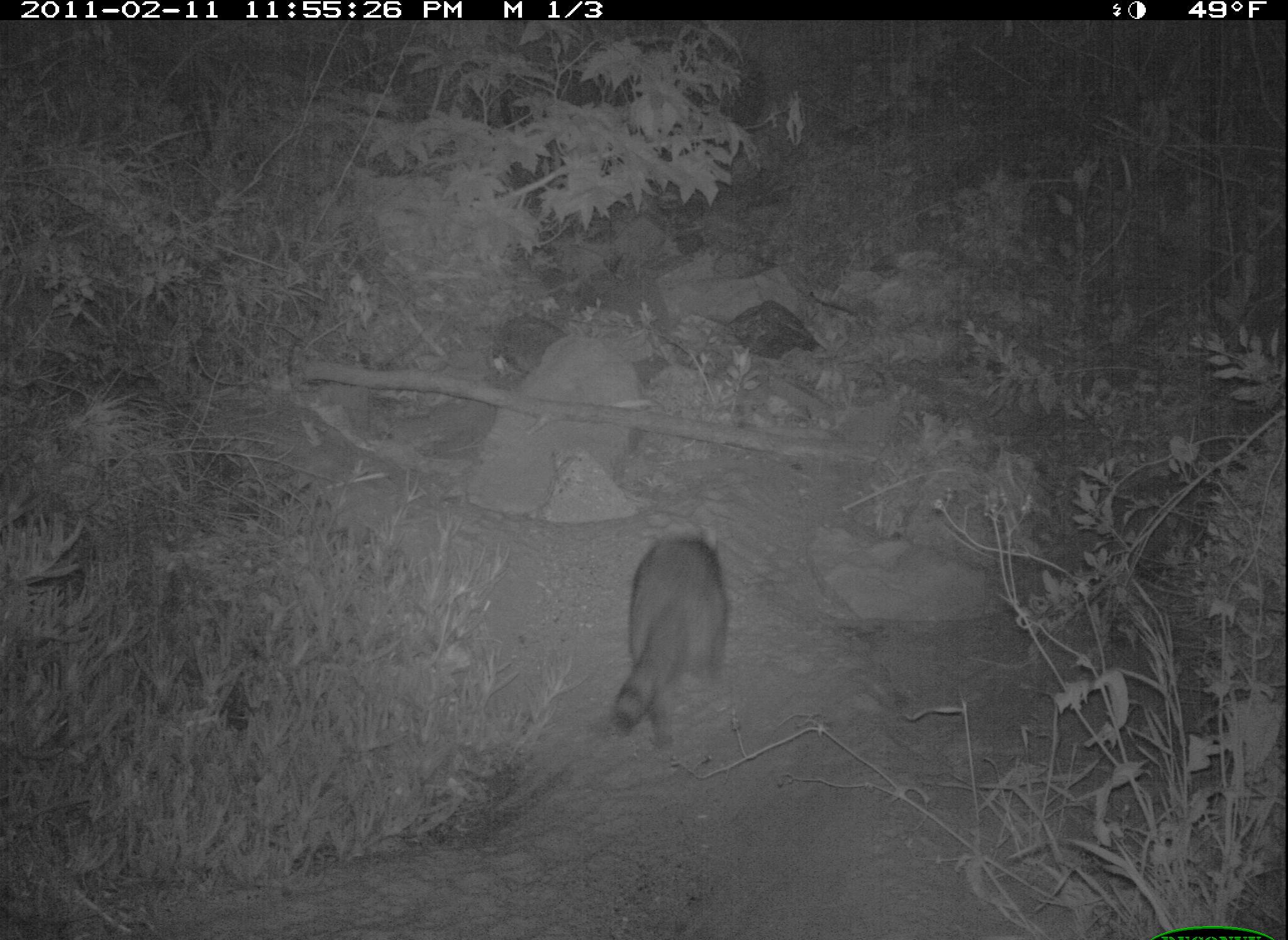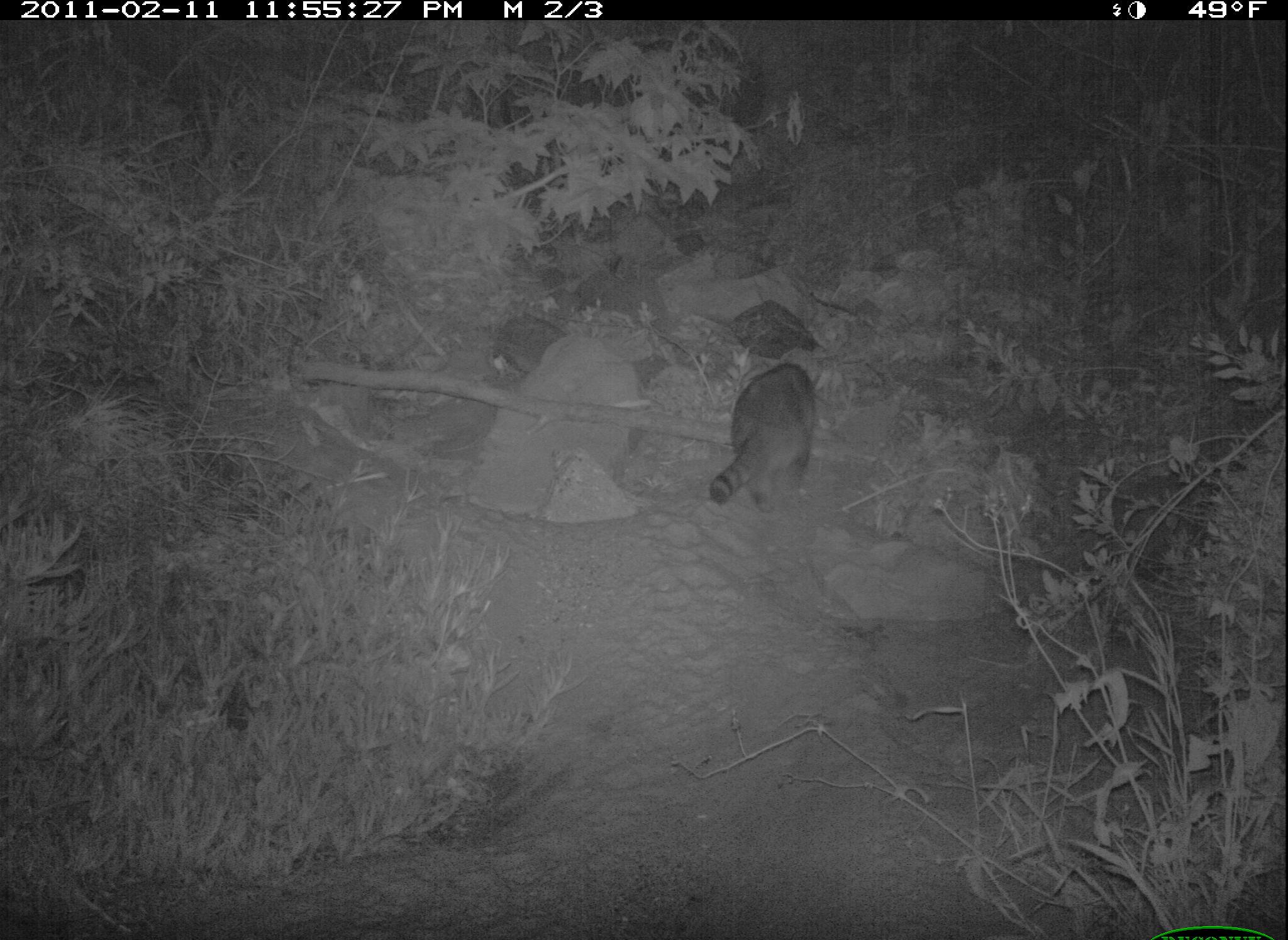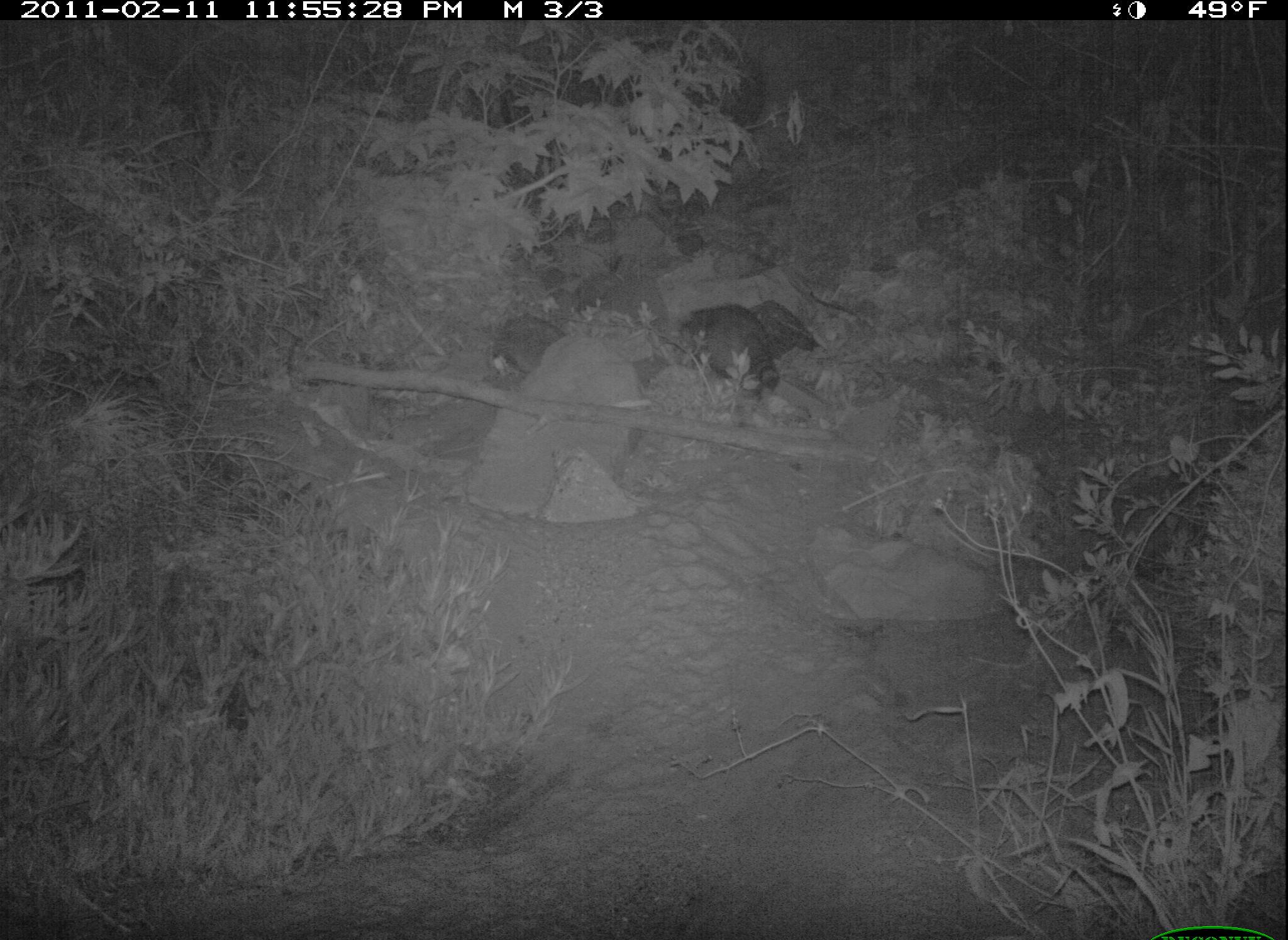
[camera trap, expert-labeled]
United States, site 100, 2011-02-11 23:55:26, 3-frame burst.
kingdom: Animalia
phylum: Chordata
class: Mammalia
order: Carnivora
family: Procyonidae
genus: Procyon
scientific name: Procyon lotor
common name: raccoon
Raccoon (Procyon lotor).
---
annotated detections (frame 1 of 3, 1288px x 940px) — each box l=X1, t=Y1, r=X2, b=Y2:
raccoon: l=584, t=522, r=749, b=759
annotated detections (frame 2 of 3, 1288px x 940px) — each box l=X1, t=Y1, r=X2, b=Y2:
raccoon: l=692, t=353, r=848, b=533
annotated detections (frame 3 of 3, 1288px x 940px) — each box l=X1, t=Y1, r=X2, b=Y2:
raccoon: l=675, t=288, r=828, b=408